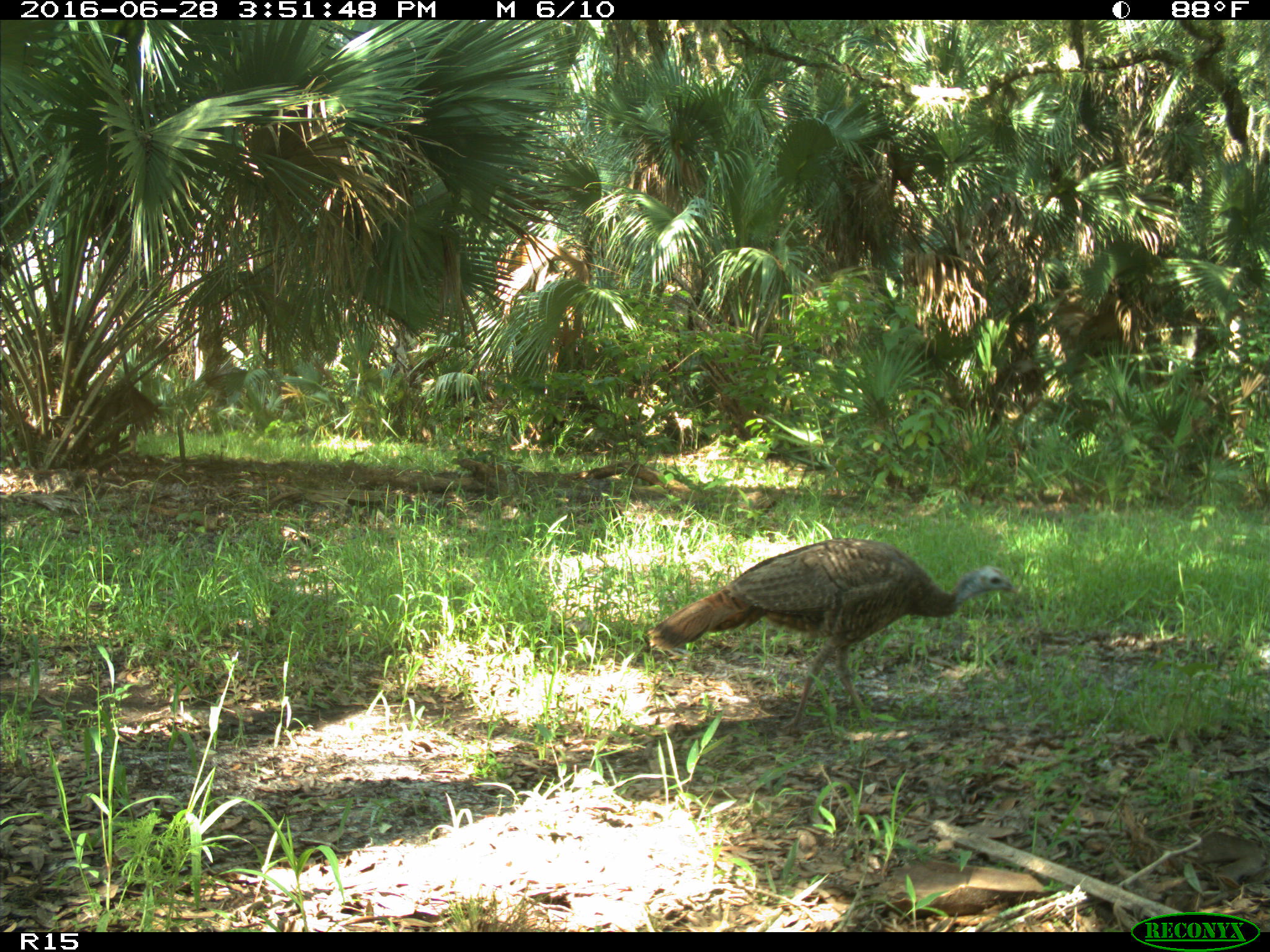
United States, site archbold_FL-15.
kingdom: Animalia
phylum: Chordata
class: Aves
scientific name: Aves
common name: birds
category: unidentified bird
Unidentified bird (birds) (Aves).